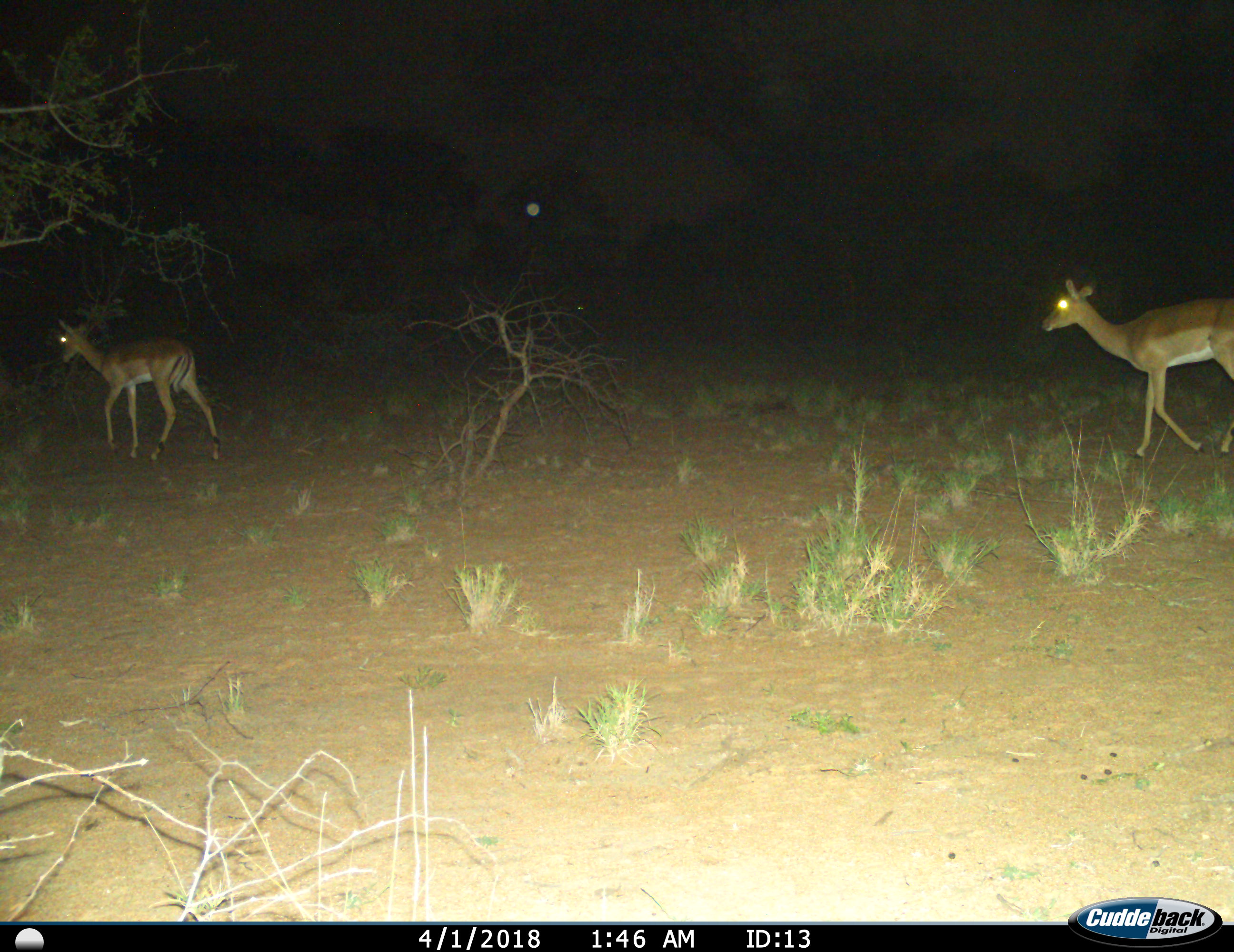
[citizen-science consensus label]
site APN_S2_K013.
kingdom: Animalia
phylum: Chordata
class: Mammalia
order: Artiodactyla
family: Bovidae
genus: Aepyceros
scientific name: Aepyceros melampus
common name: impala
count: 2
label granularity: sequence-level